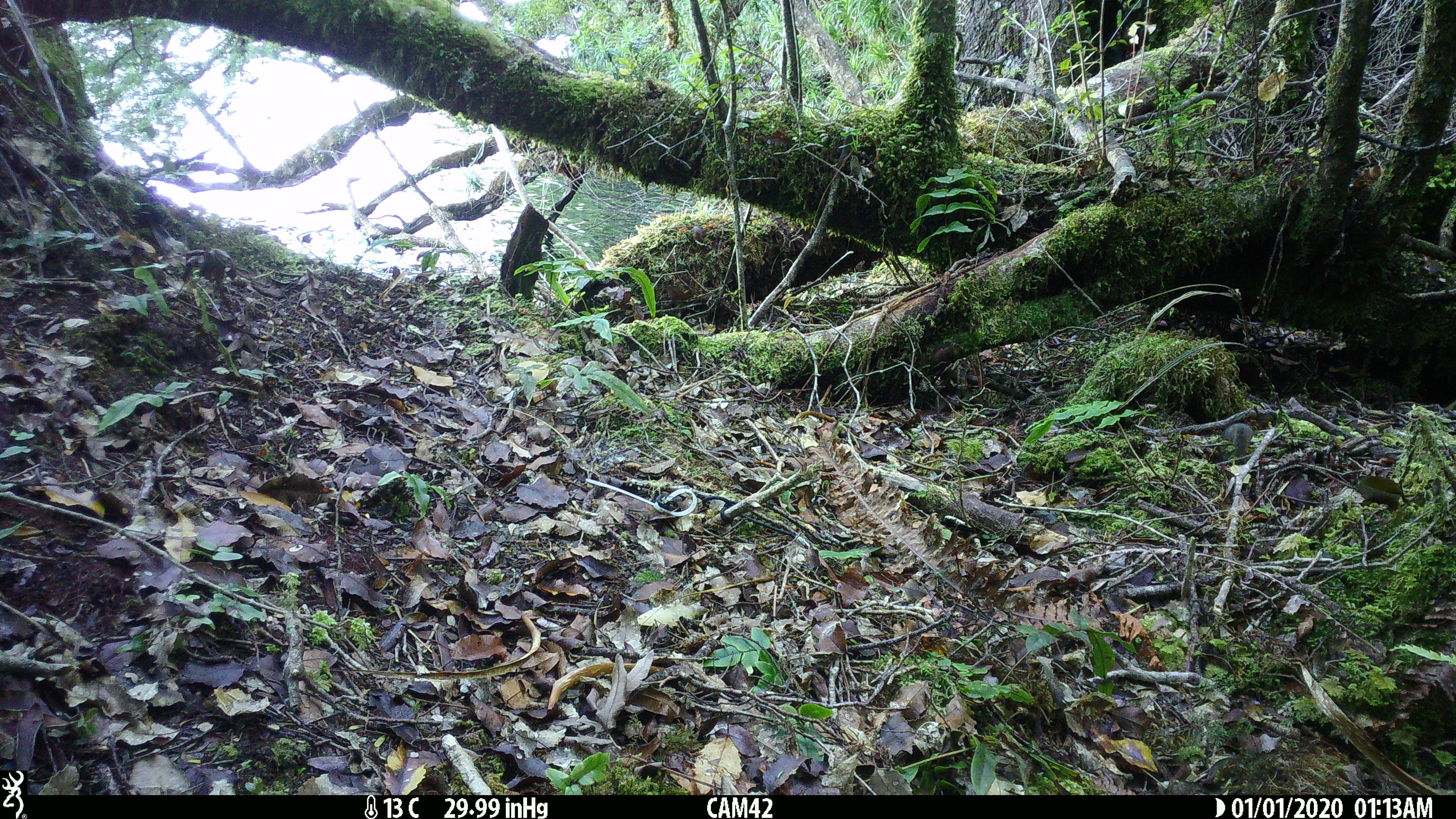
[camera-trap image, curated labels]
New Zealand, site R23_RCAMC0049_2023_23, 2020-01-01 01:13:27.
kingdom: Animalia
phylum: Chordata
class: Mammalia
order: Rodentia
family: Muridae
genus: Mus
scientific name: Mus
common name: mouse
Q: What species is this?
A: Mouse (Mus).